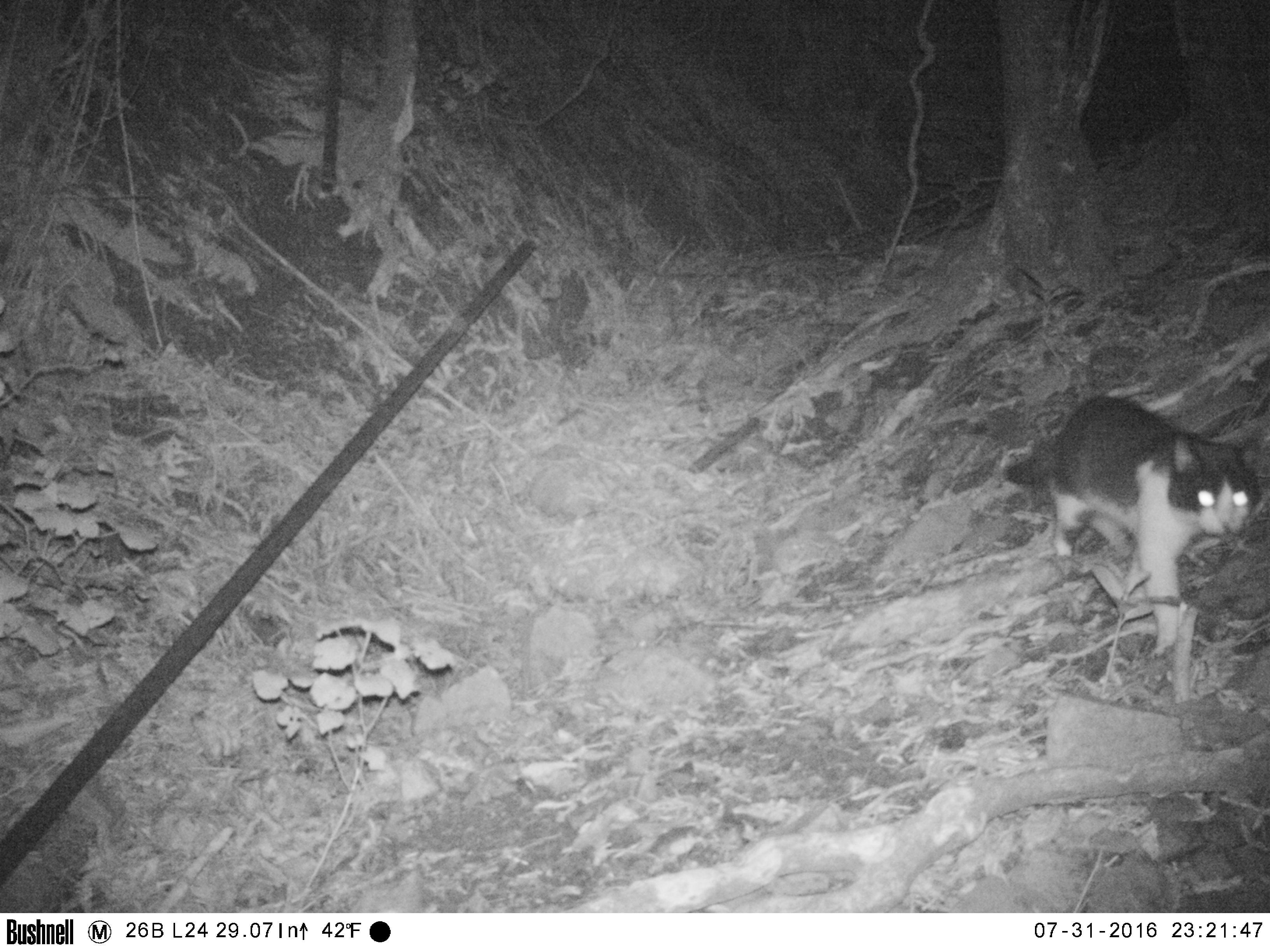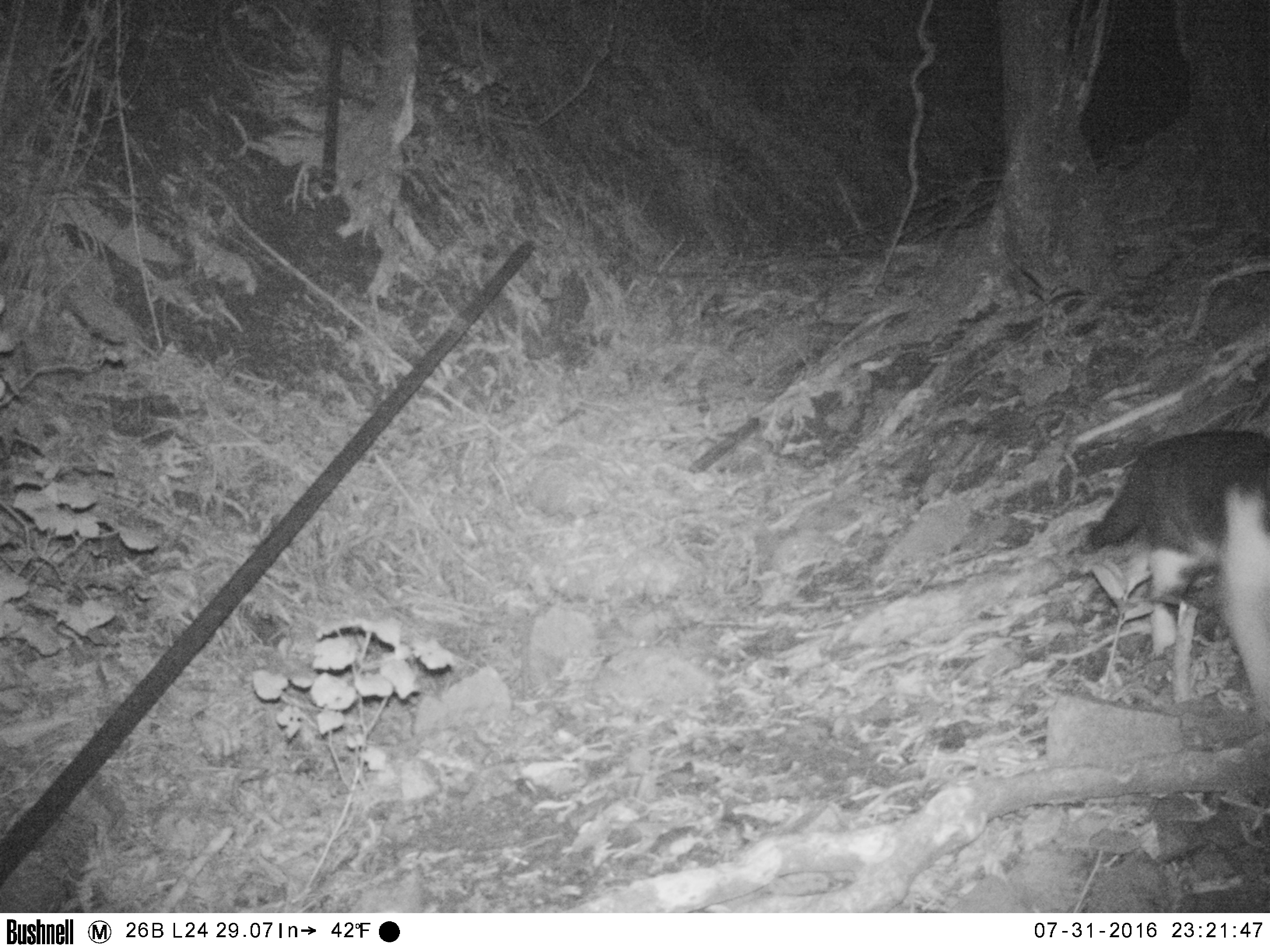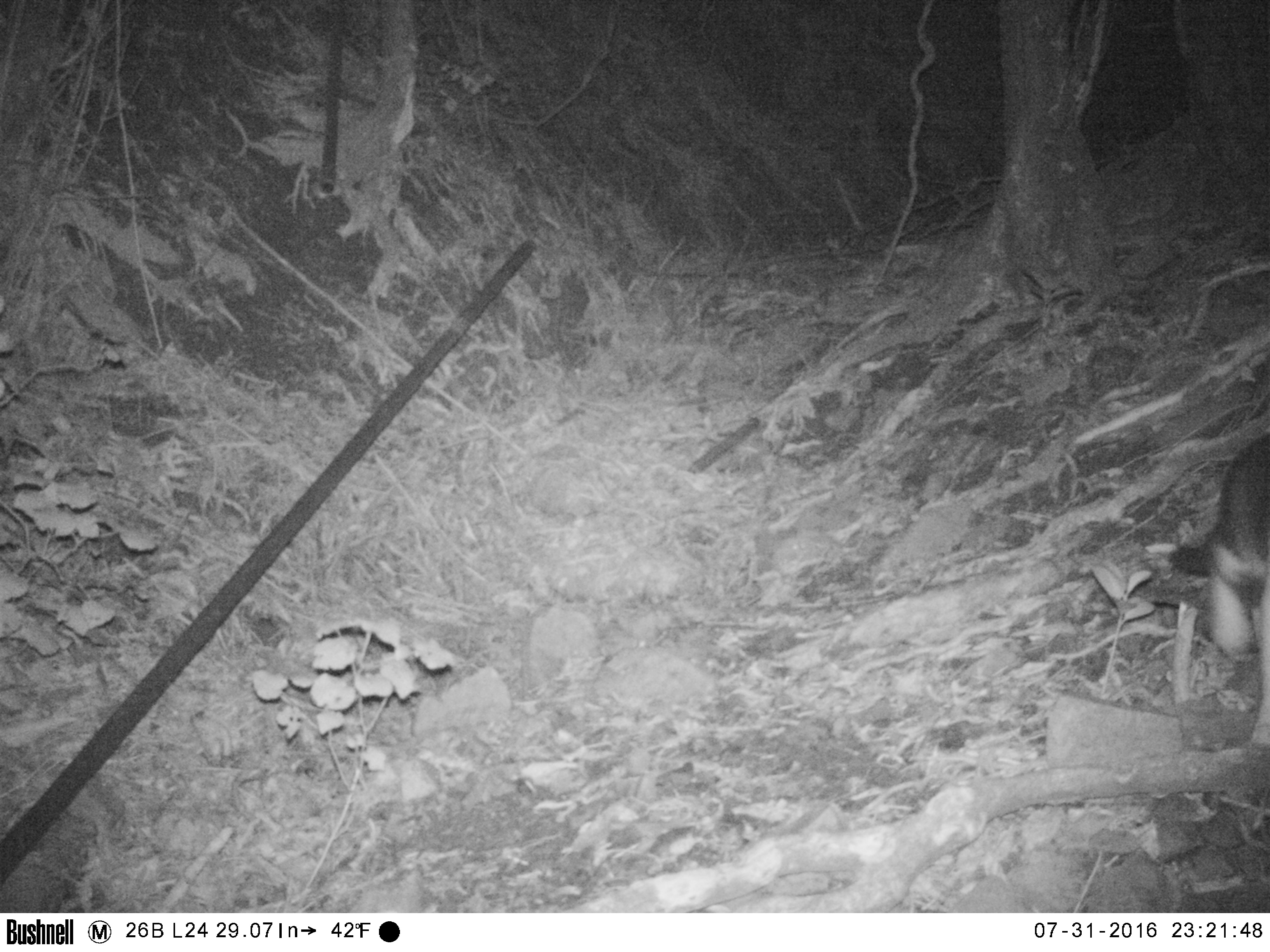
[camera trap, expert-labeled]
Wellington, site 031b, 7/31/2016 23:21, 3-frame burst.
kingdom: Animalia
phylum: Chordata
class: Mammalia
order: Carnivora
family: Felidae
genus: Felis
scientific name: Felis catus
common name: cat